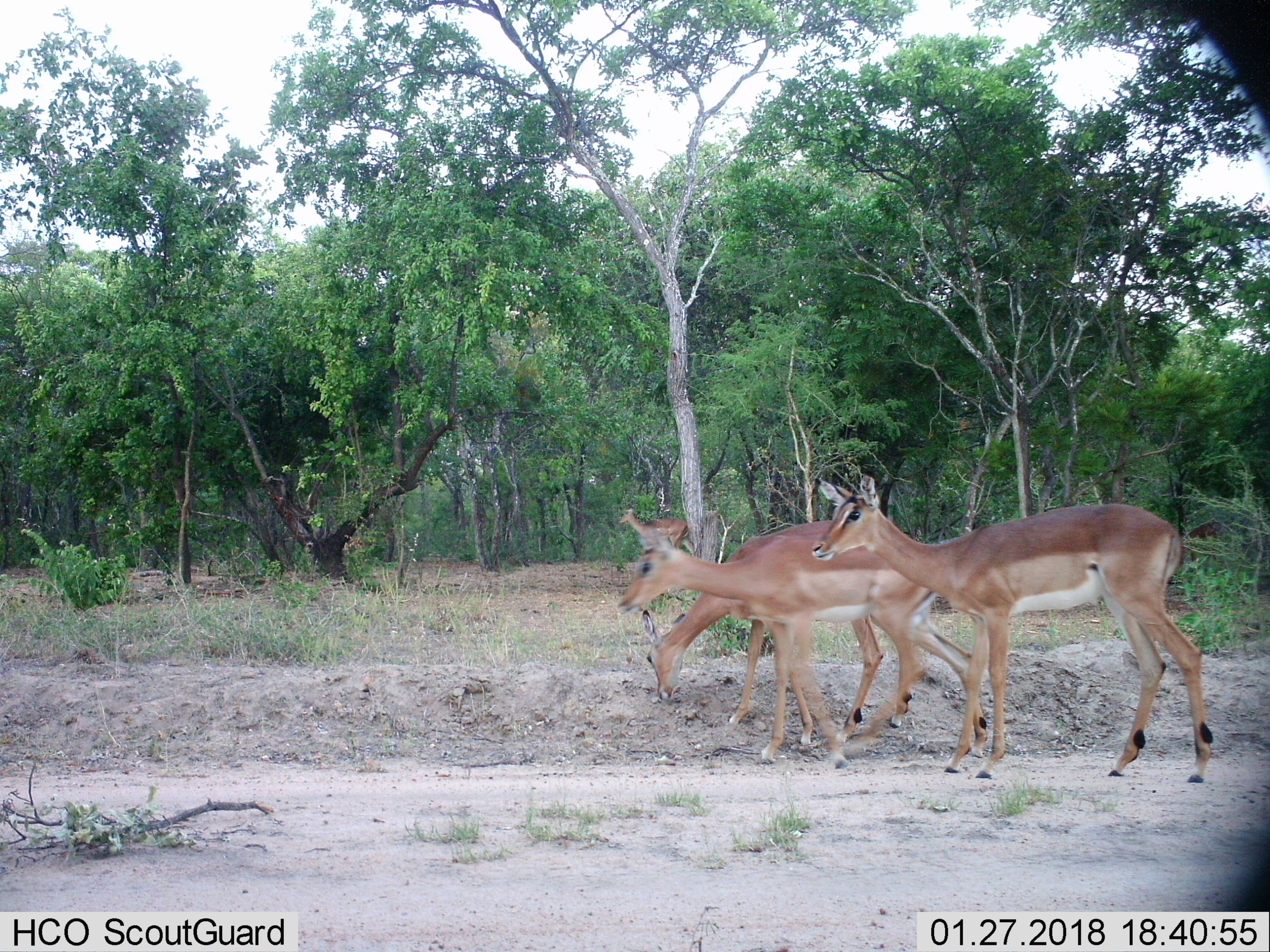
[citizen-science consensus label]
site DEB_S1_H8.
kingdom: Animalia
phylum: Chordata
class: Mammalia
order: Artiodactyla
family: Bovidae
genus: Aepyceros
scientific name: Aepyceros melampus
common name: impala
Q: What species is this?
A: Impala (Aepyceros melampus).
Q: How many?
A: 4.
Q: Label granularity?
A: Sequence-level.